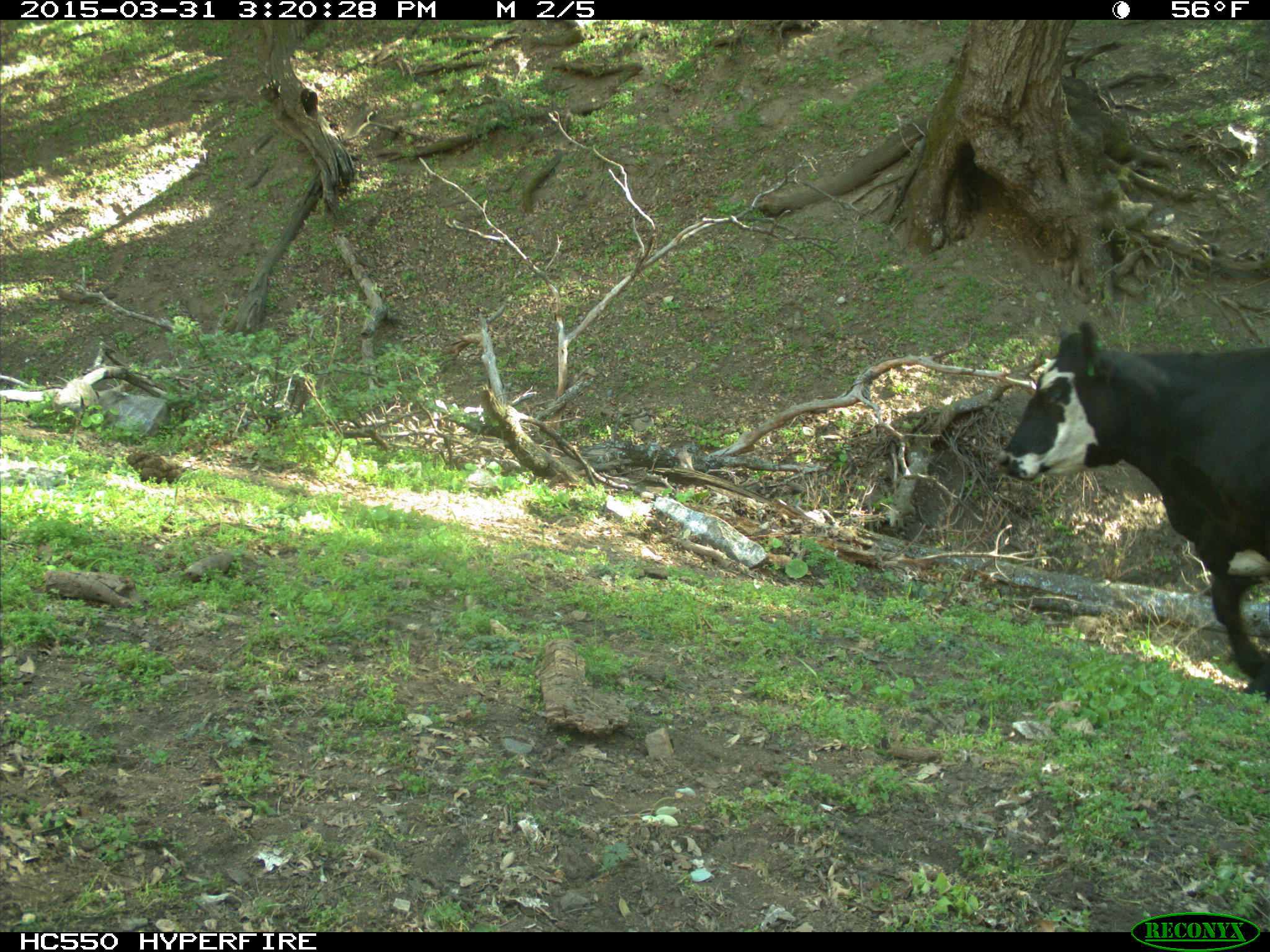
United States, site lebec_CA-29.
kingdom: Animalia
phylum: Chordata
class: Mammalia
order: Artiodactyla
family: Bovidae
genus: Bos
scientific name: Bos taurus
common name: domestic cow